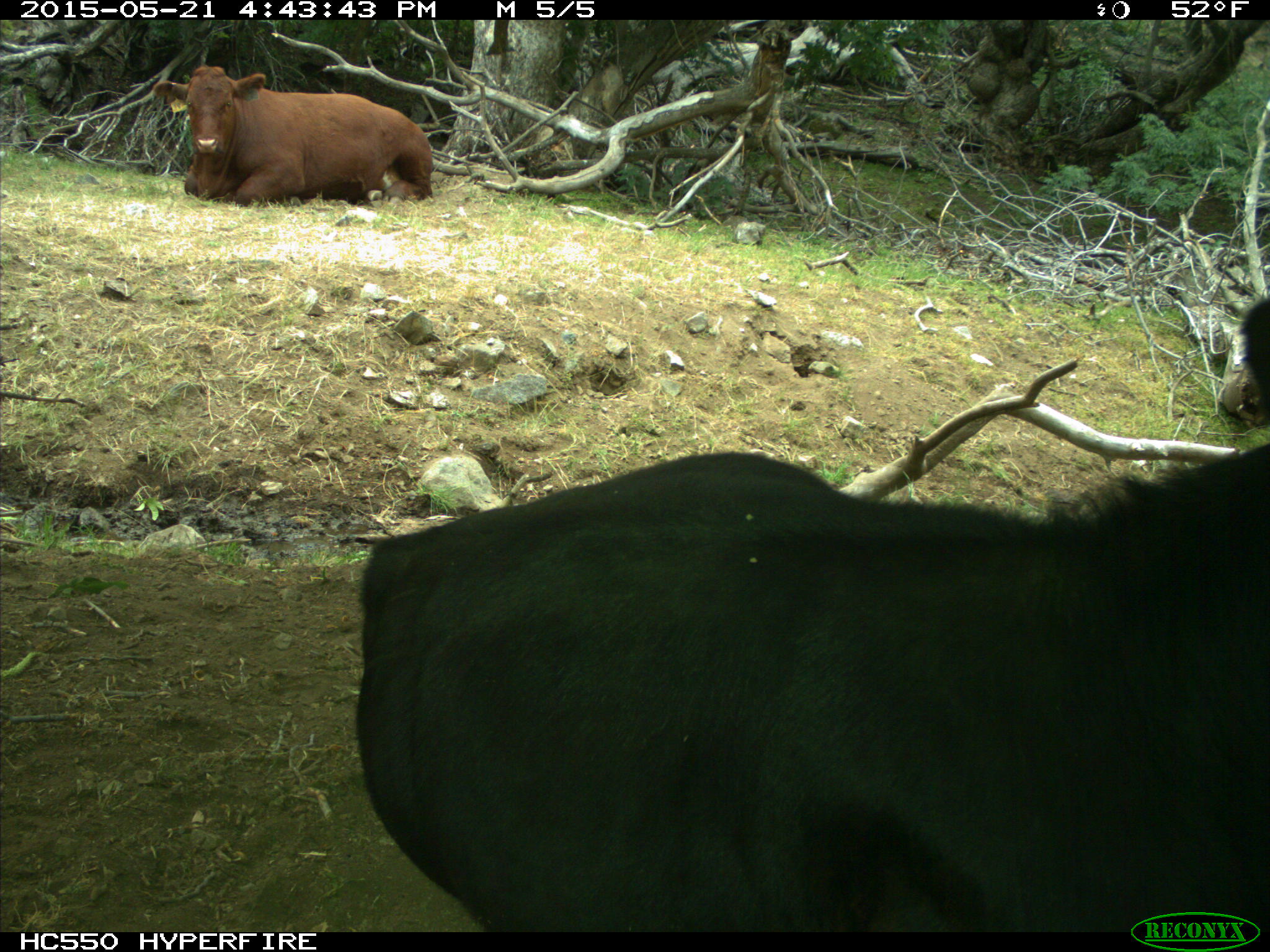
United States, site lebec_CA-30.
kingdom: Animalia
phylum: Chordata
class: Mammalia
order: Artiodactyla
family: Bovidae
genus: Bos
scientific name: Bos taurus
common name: domestic cow